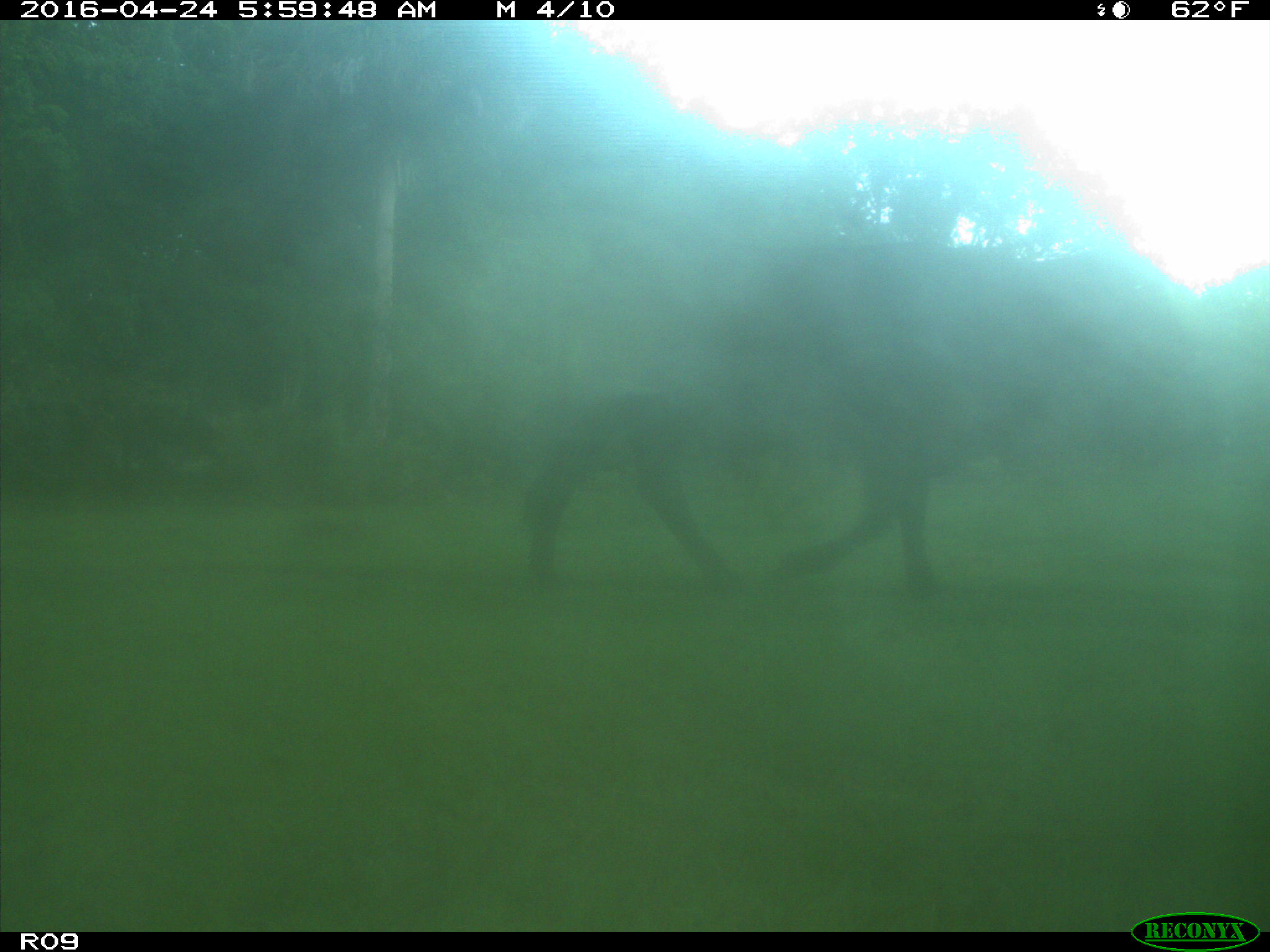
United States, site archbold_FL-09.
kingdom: Animalia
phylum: Chordata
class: Mammalia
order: Artiodactyla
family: Bovidae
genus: Bos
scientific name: Bos taurus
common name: domestic cow